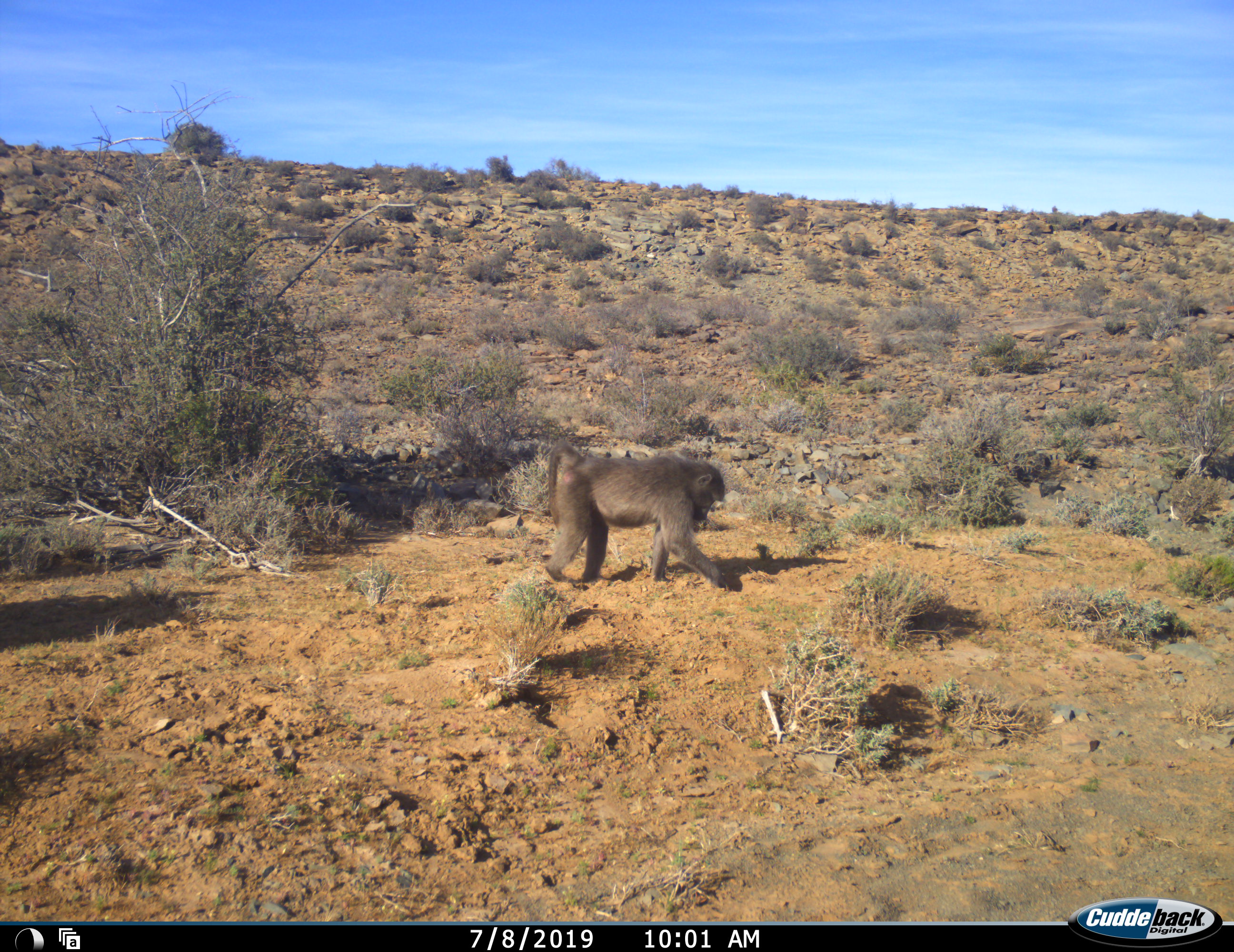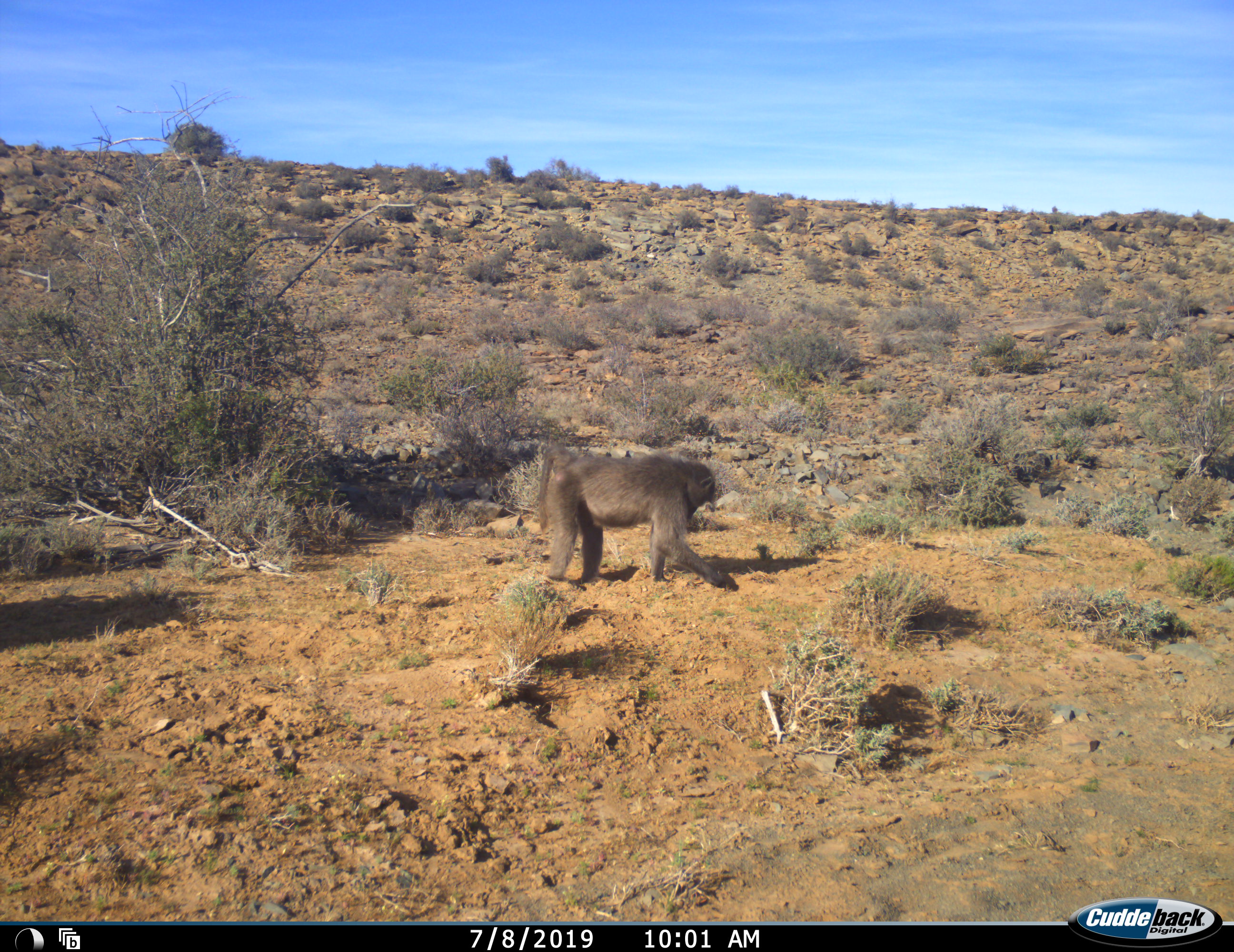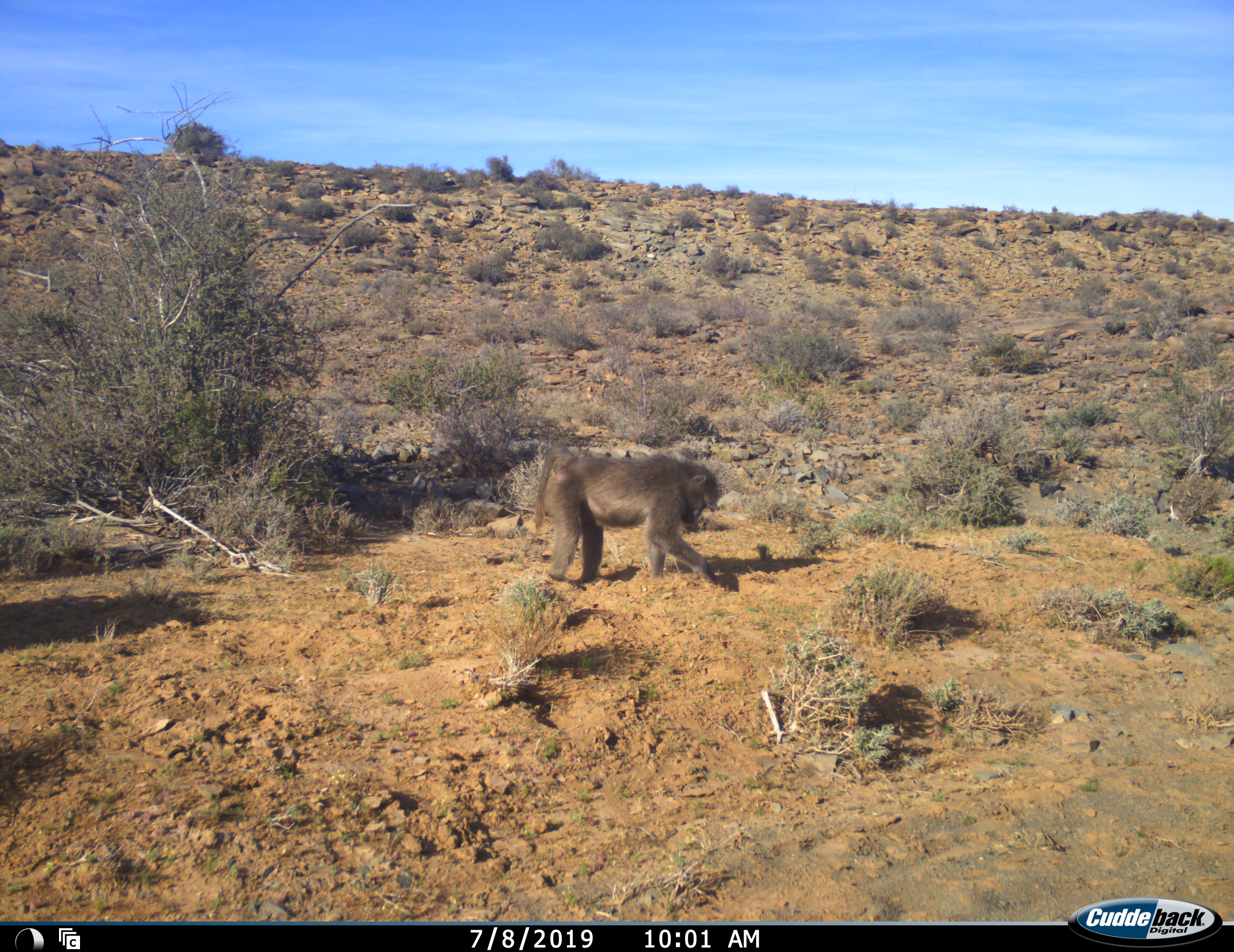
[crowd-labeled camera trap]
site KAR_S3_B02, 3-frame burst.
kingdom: Animalia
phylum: Chordata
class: Mammalia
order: Primates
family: Cercopithecidae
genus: Papio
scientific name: Papio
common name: baboon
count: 1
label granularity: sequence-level